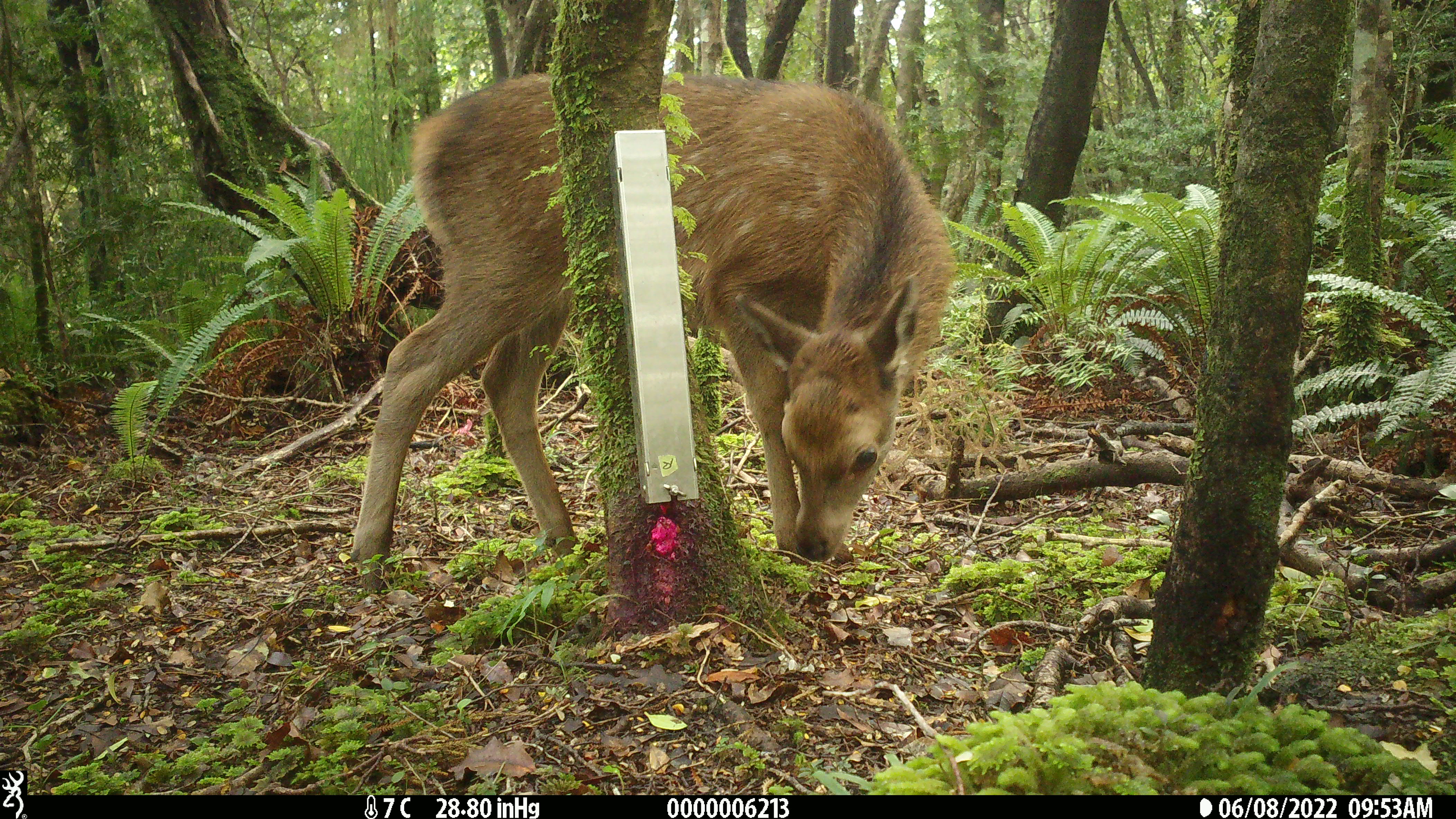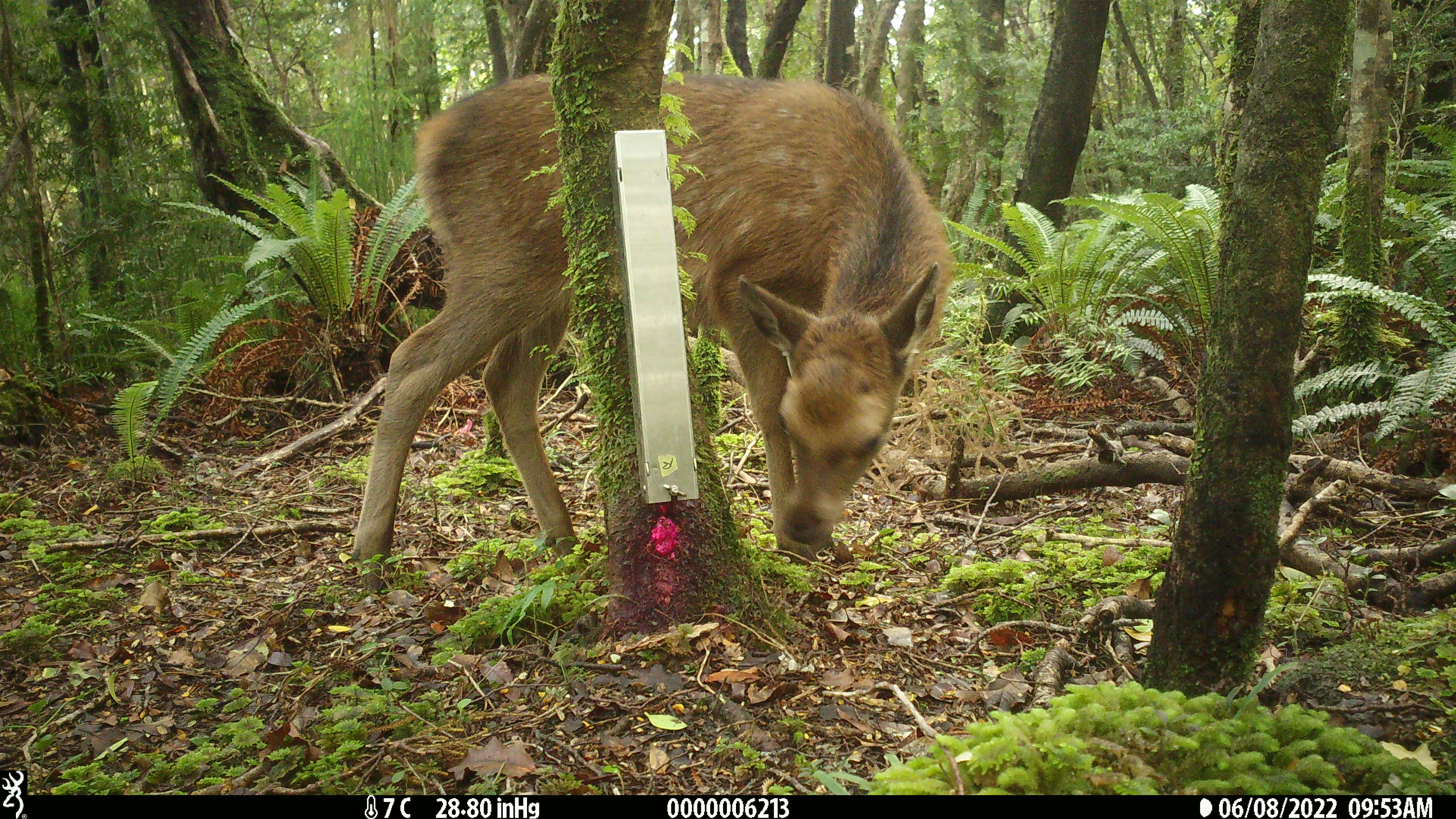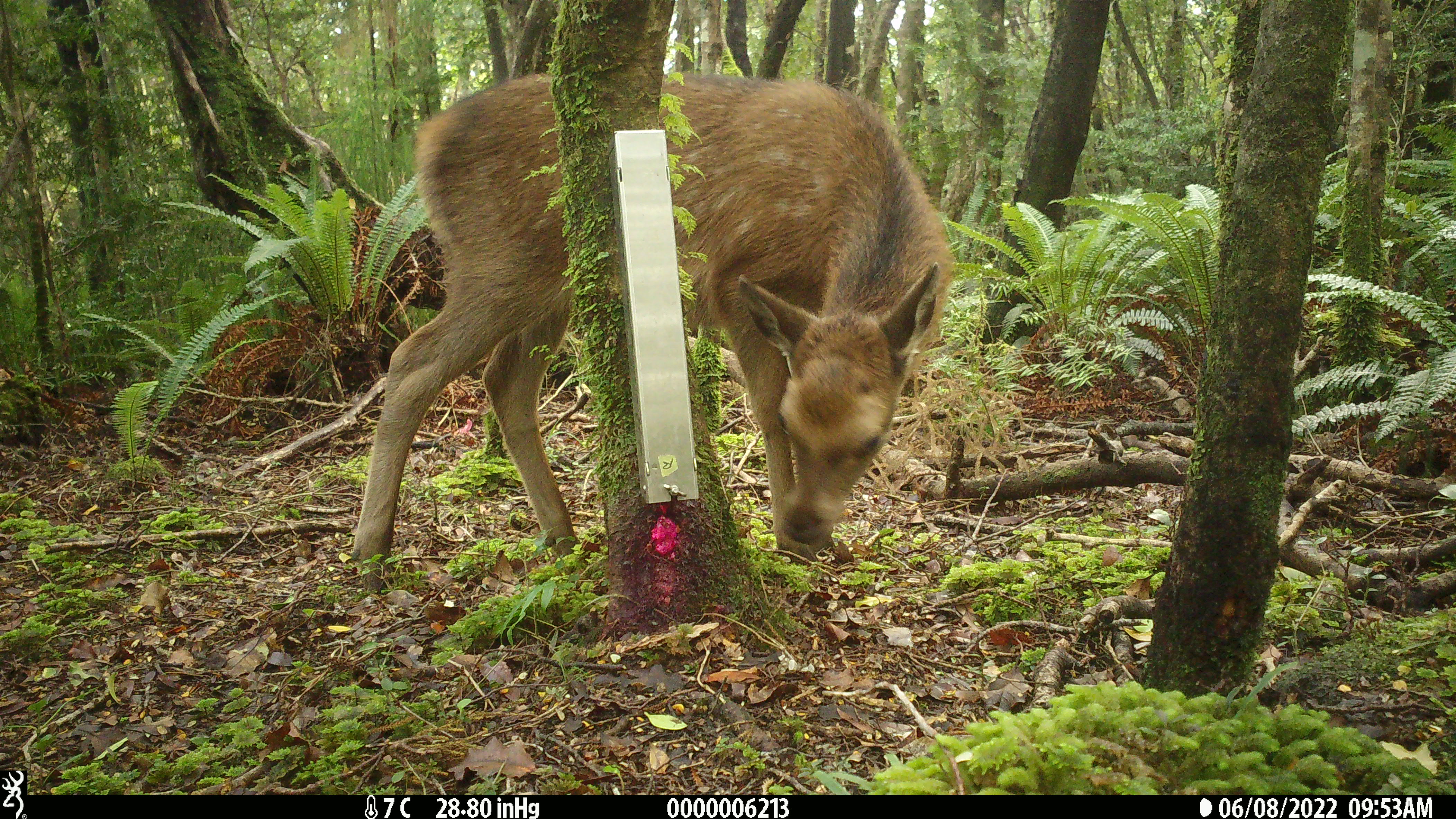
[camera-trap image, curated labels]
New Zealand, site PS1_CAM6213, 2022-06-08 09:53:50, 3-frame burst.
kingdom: Animalia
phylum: Chordata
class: Mammalia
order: Artiodactyla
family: Cervidae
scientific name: Cervidae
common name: deer